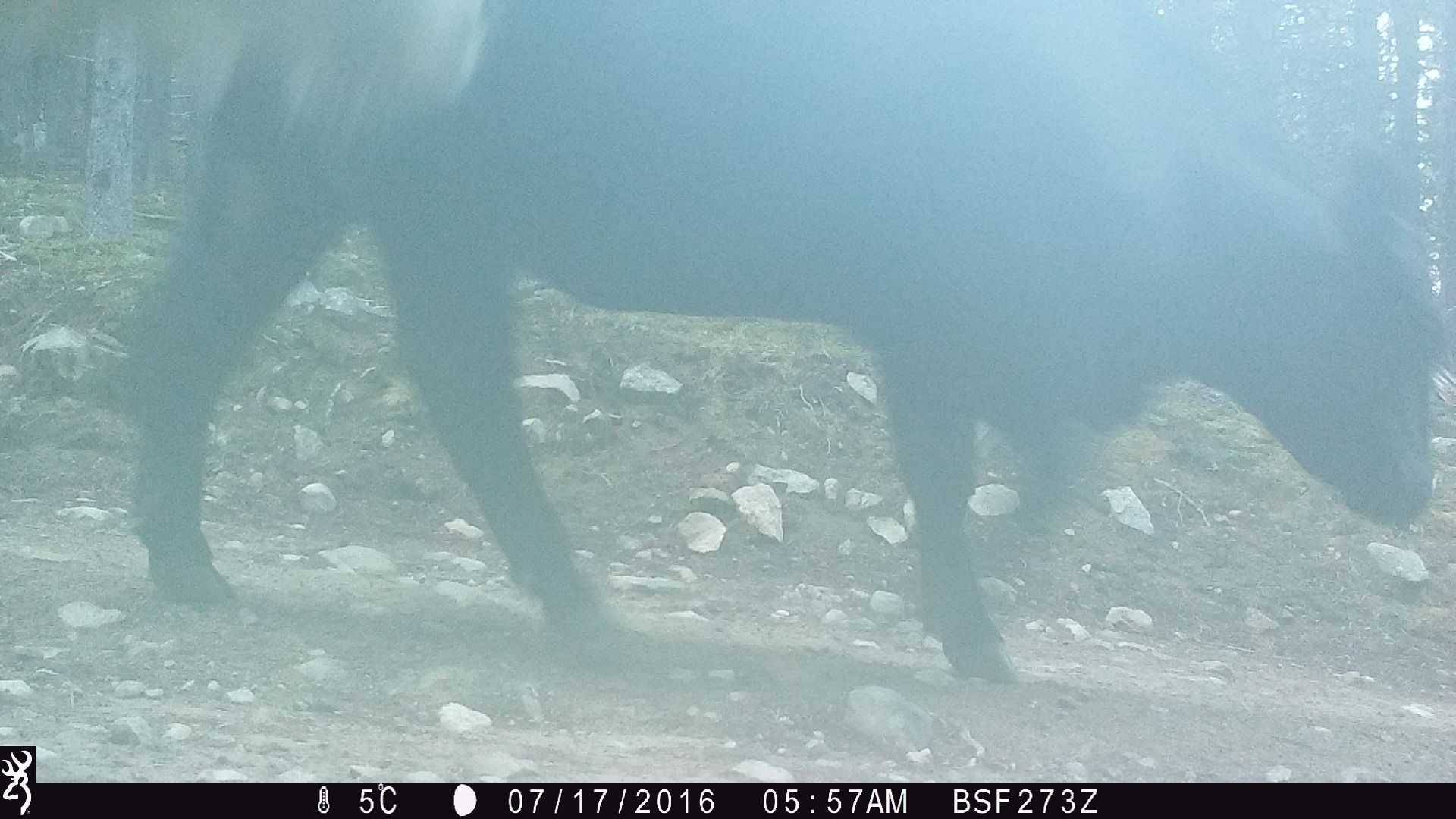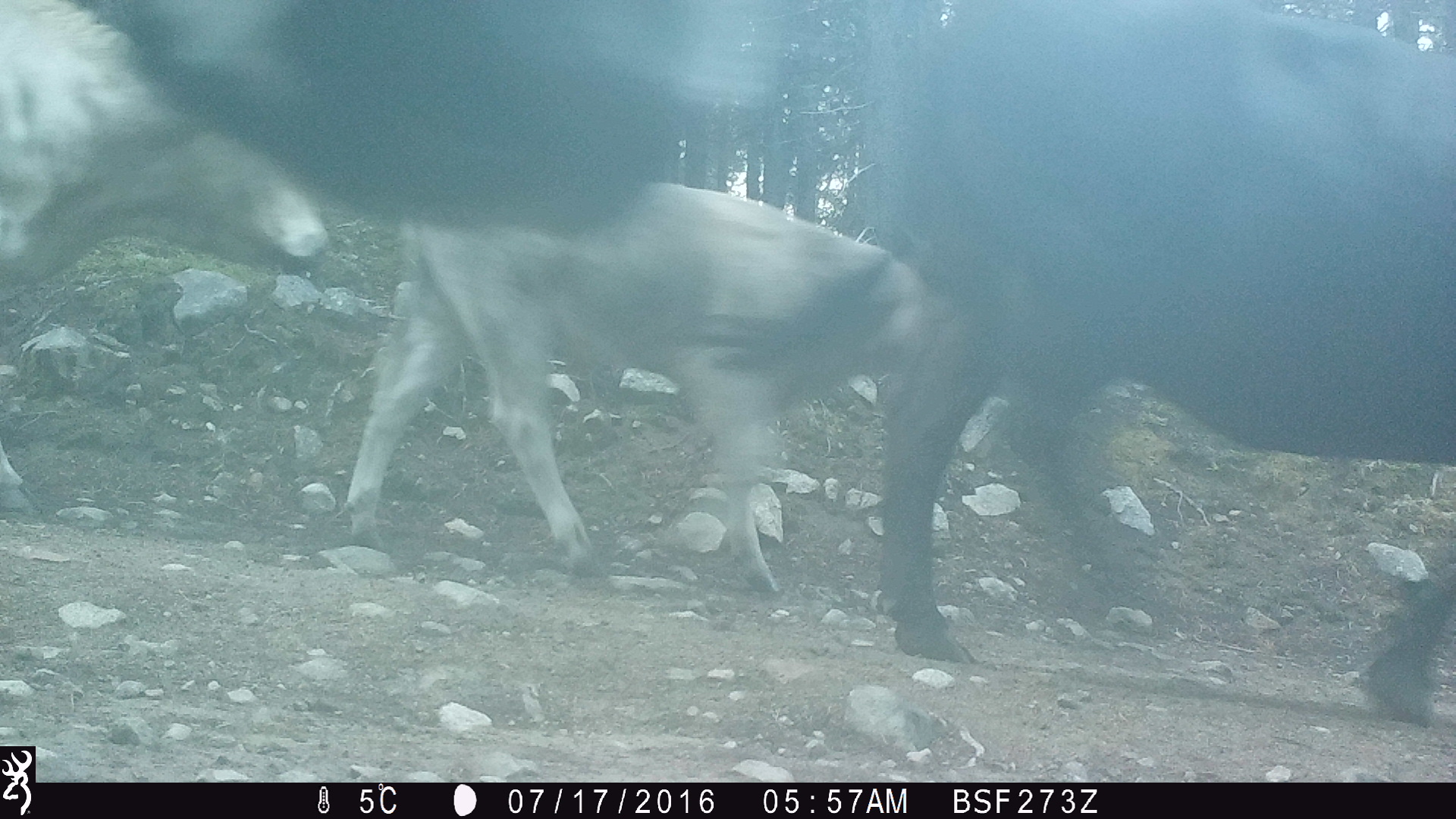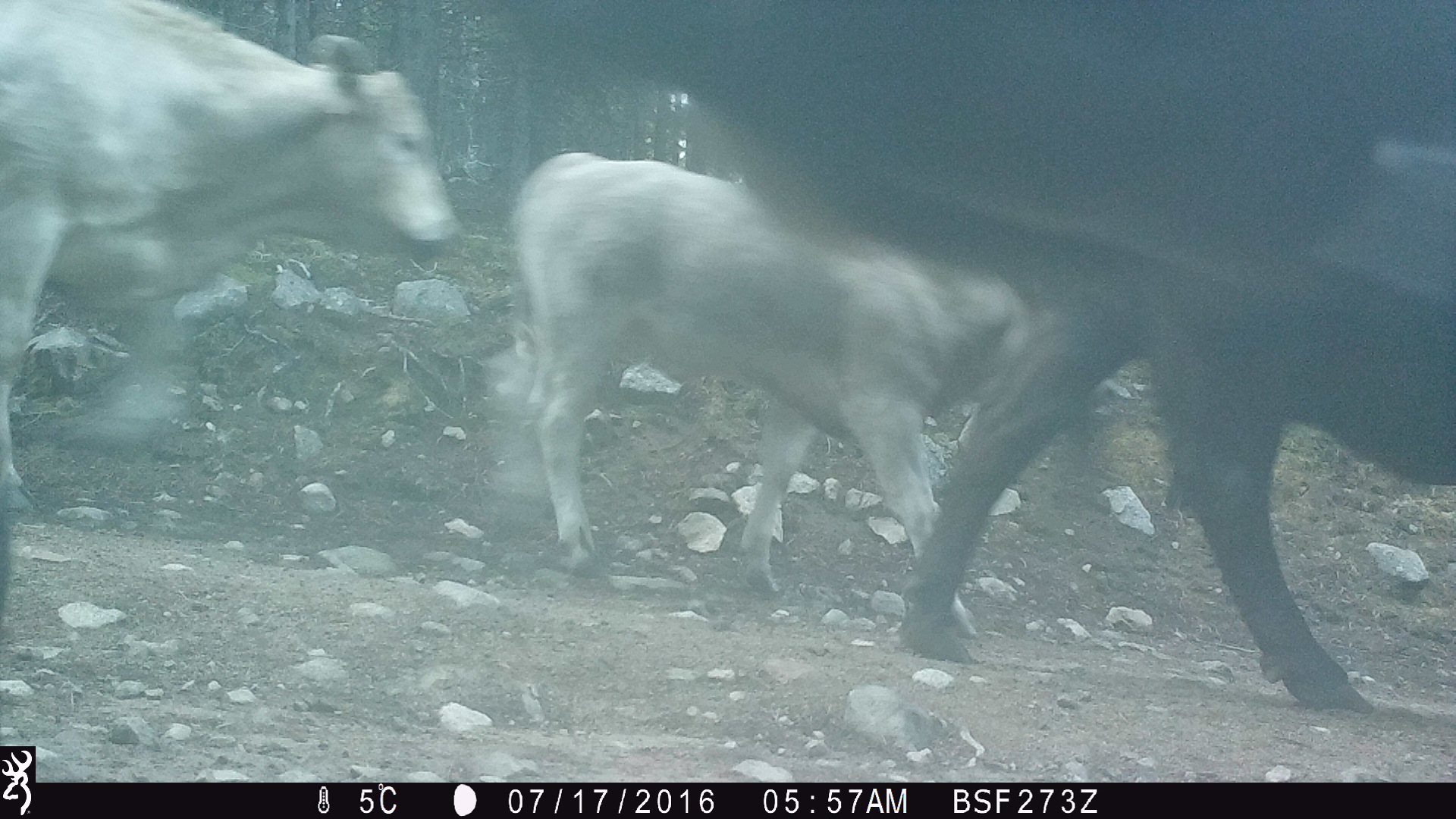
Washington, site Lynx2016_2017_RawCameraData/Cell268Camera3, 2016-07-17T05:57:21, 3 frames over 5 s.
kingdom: Animalia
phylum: Chordata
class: Mammalia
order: Artiodactyla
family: Bovidae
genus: Bos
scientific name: Bos taurus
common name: domestic cattle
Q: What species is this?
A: Domestic cattle (Bos taurus).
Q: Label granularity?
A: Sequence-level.